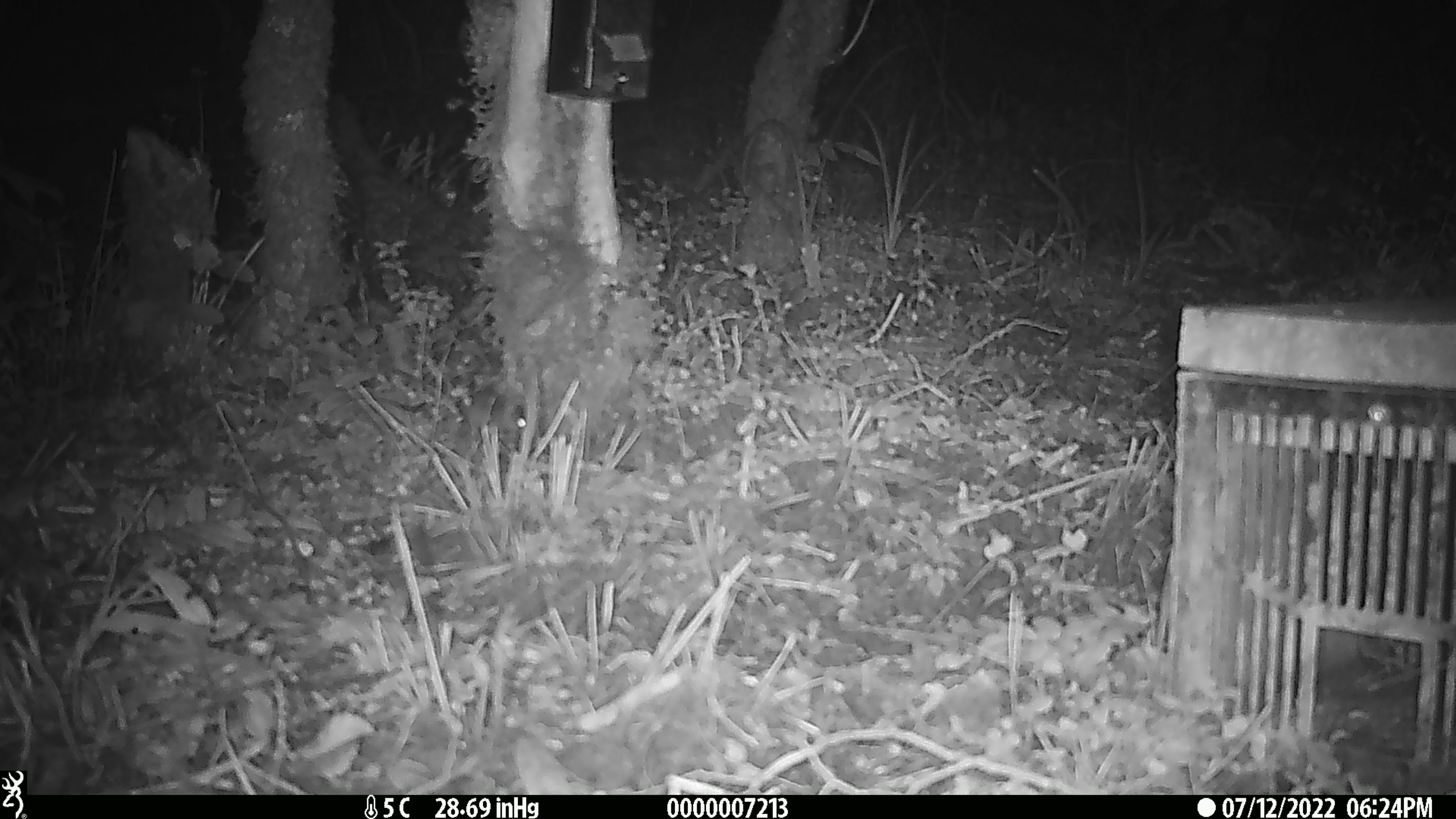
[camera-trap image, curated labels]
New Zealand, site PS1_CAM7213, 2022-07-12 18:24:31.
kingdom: Animalia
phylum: Chordata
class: Mammalia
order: Rodentia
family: Muridae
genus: Mus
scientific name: Mus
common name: mouse